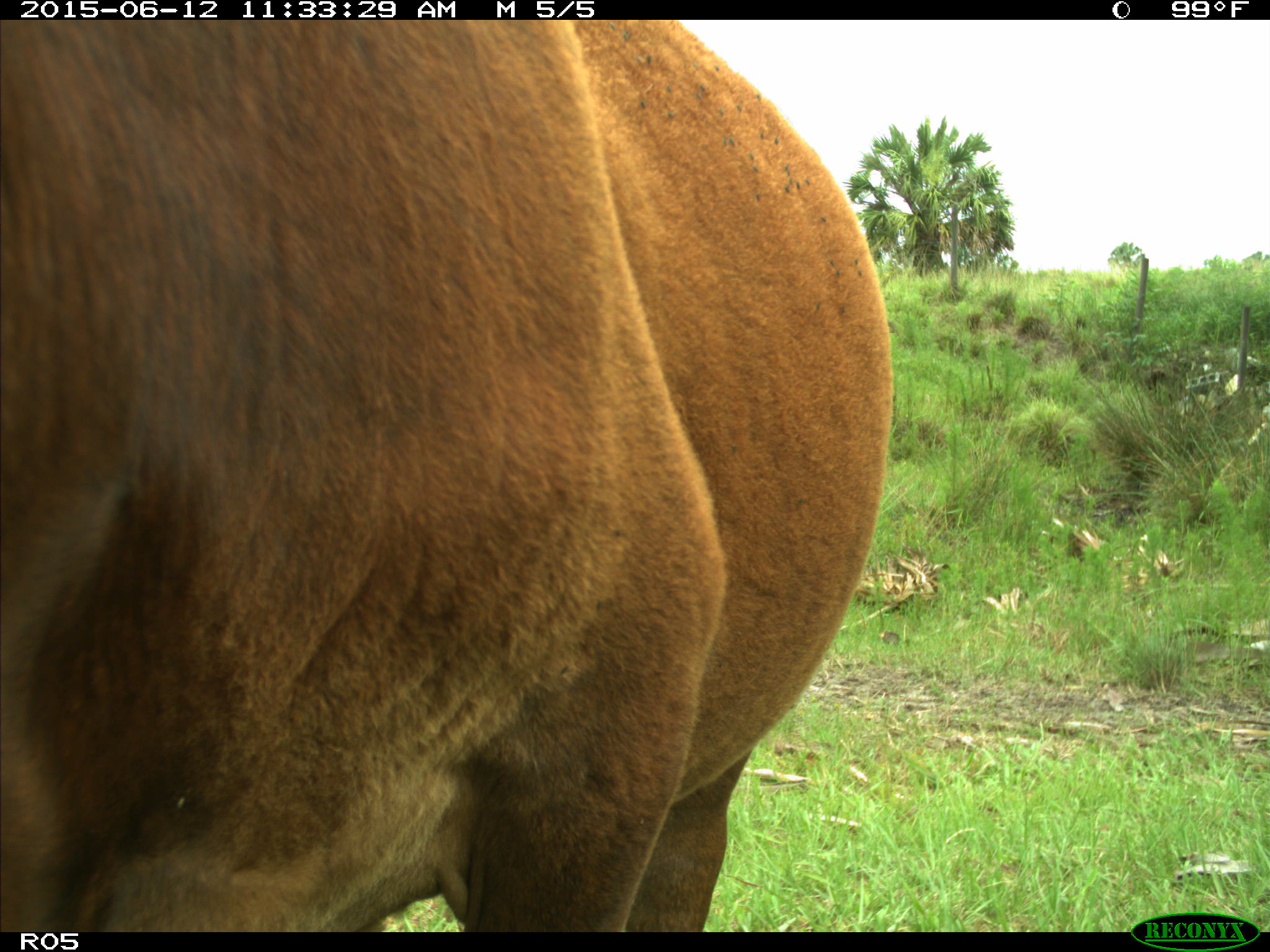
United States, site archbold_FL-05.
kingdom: Animalia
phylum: Chordata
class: Mammalia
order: Artiodactyla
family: Bovidae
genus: Bos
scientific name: Bos taurus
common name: domestic cow